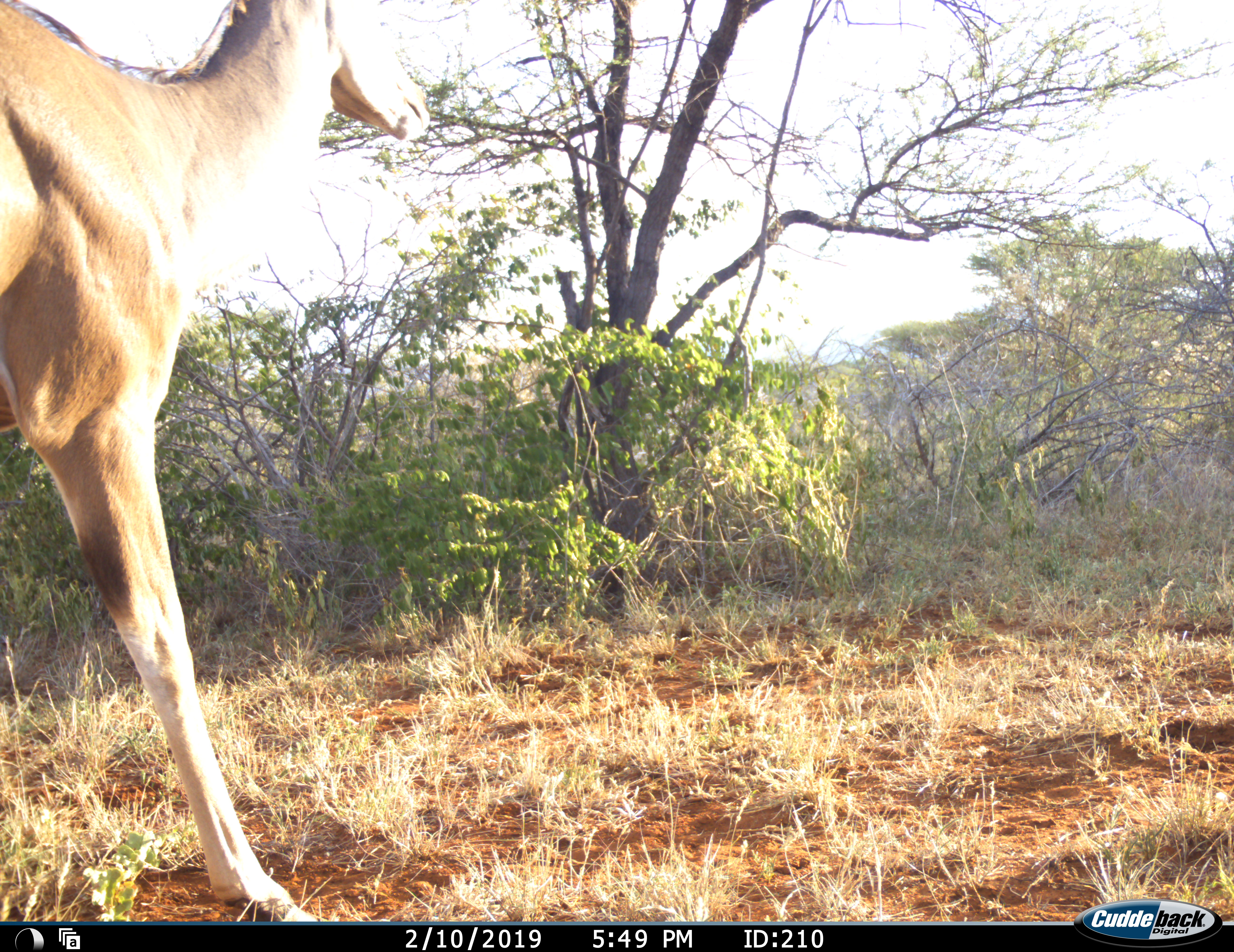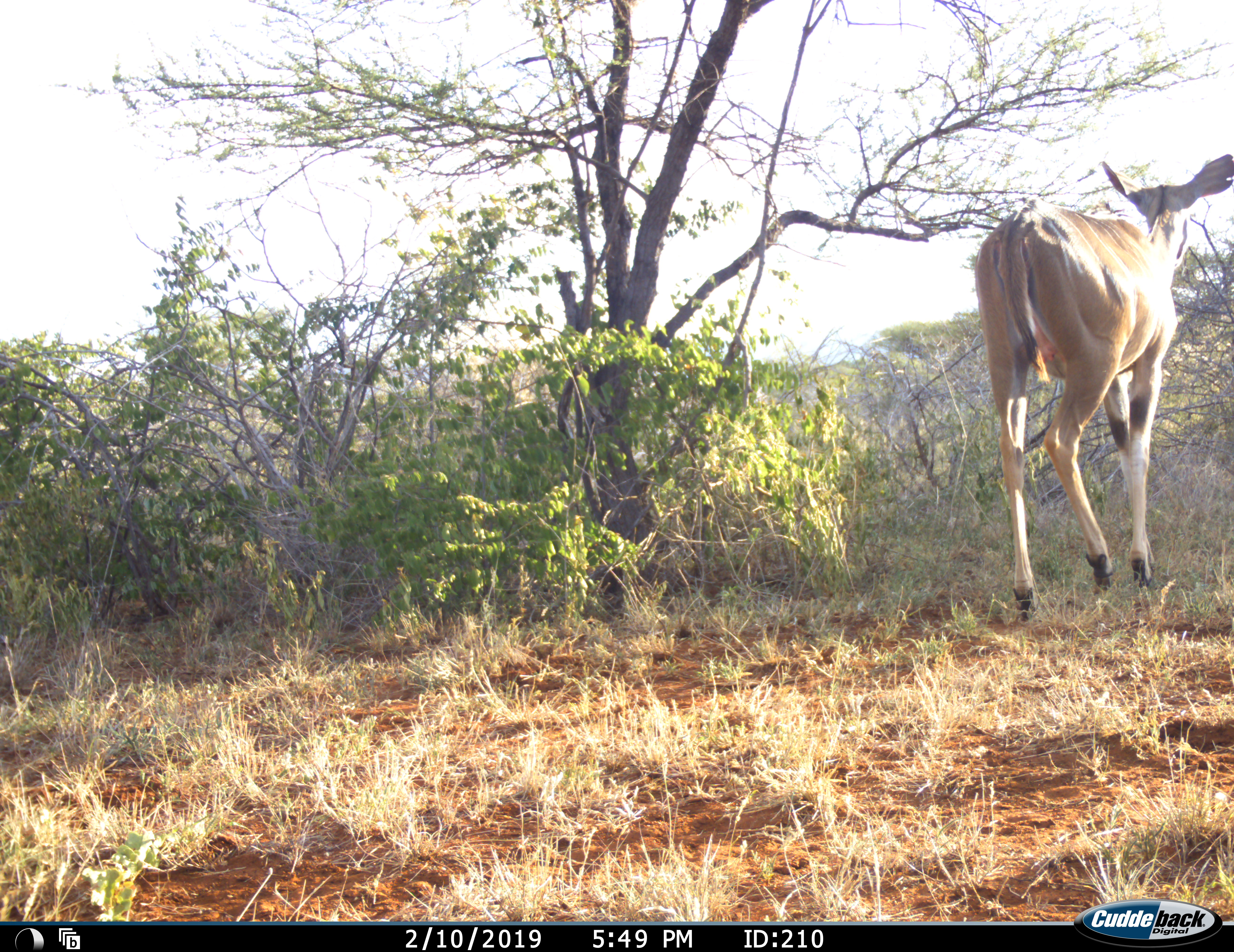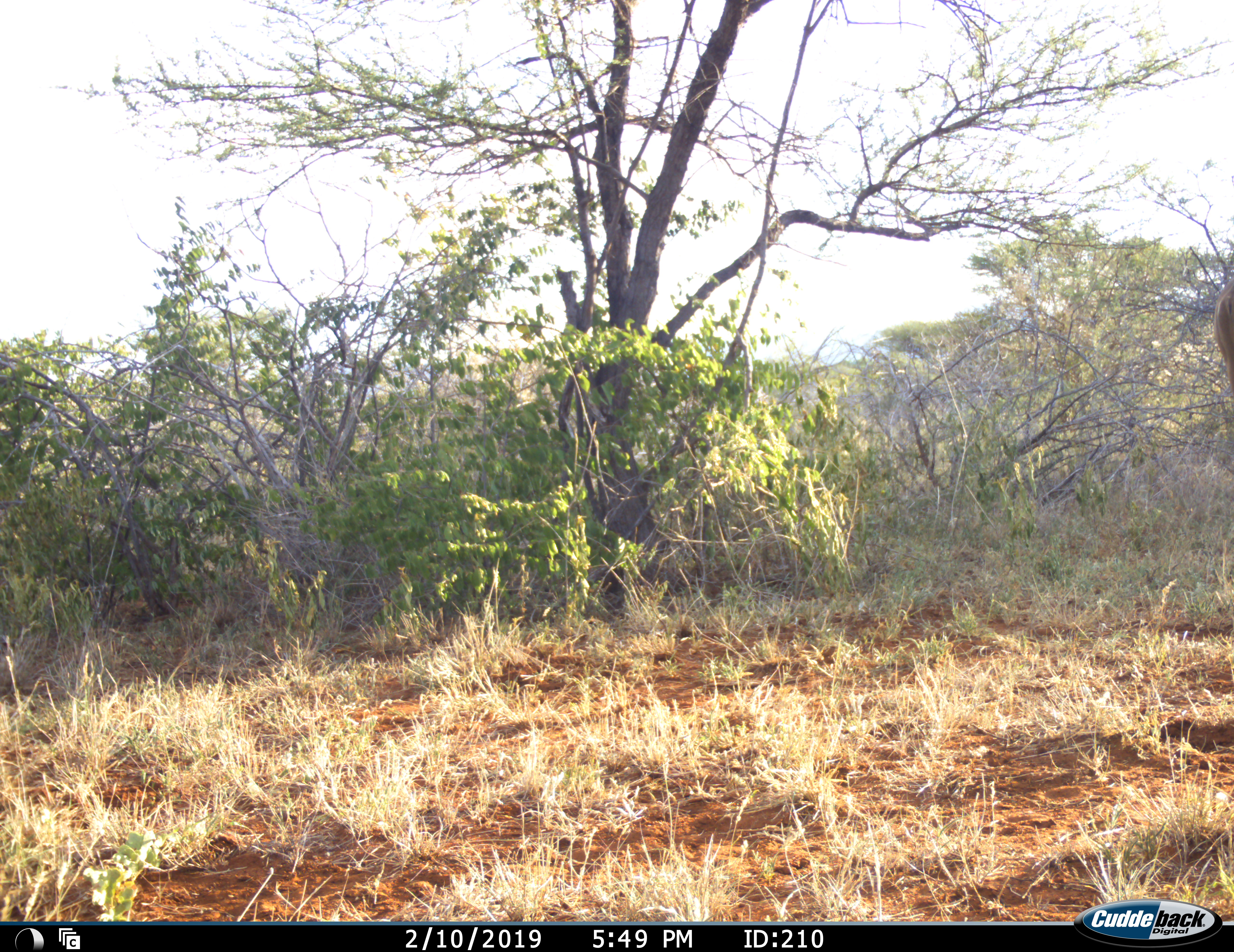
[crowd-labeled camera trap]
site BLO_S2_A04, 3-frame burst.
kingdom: Animalia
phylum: Chordata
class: Mammalia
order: Artiodactyla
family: Bovidae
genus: Tragelaphus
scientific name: Tragelaphus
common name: kudu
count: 1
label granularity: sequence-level